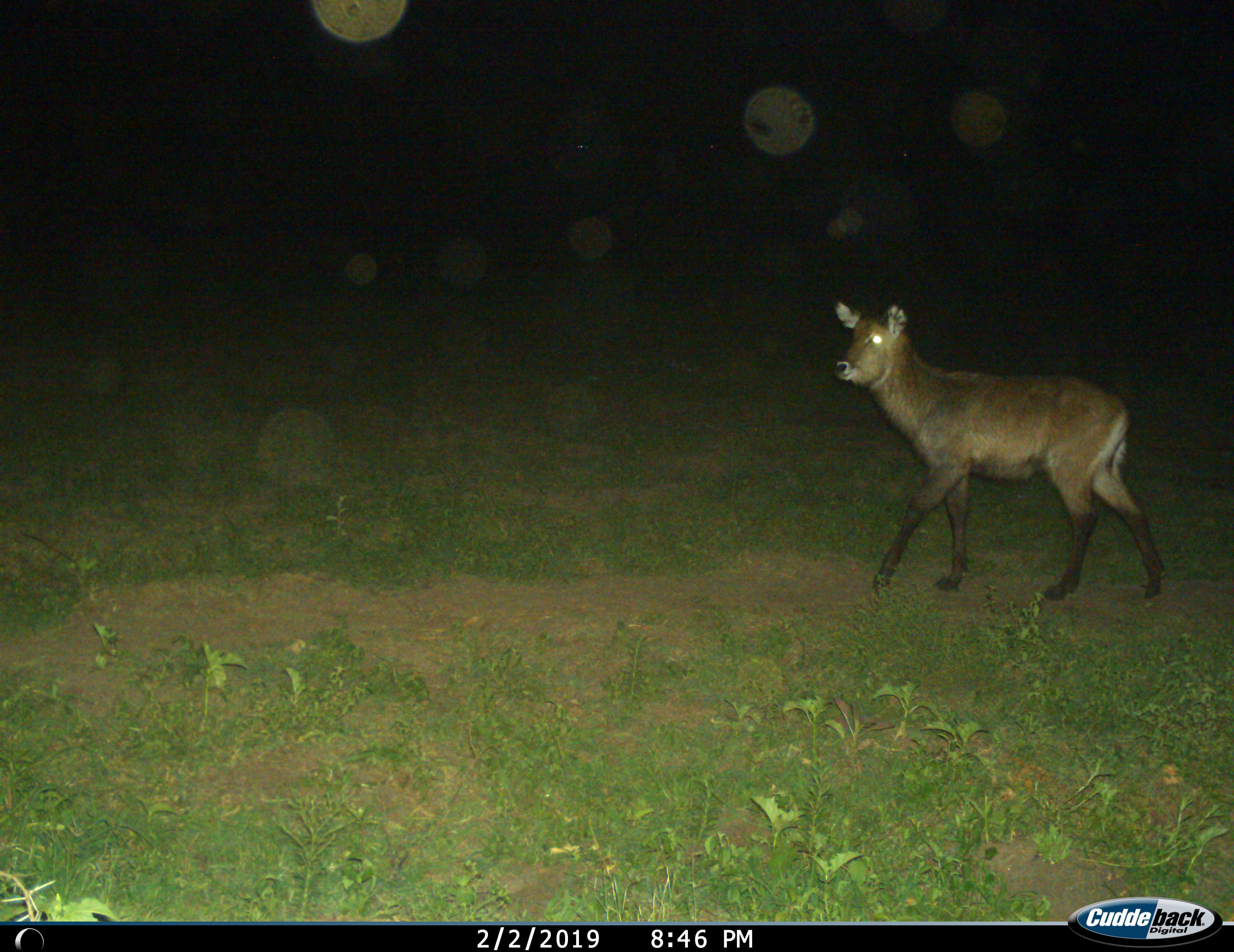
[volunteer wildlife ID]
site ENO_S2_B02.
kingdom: Animalia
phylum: Chordata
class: Mammalia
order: Artiodactyla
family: Bovidae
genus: Kobus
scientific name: Kobus ellipsiprymnus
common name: waterbuck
Waterbuck (Kobus ellipsiprymnus), count 1. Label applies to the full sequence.